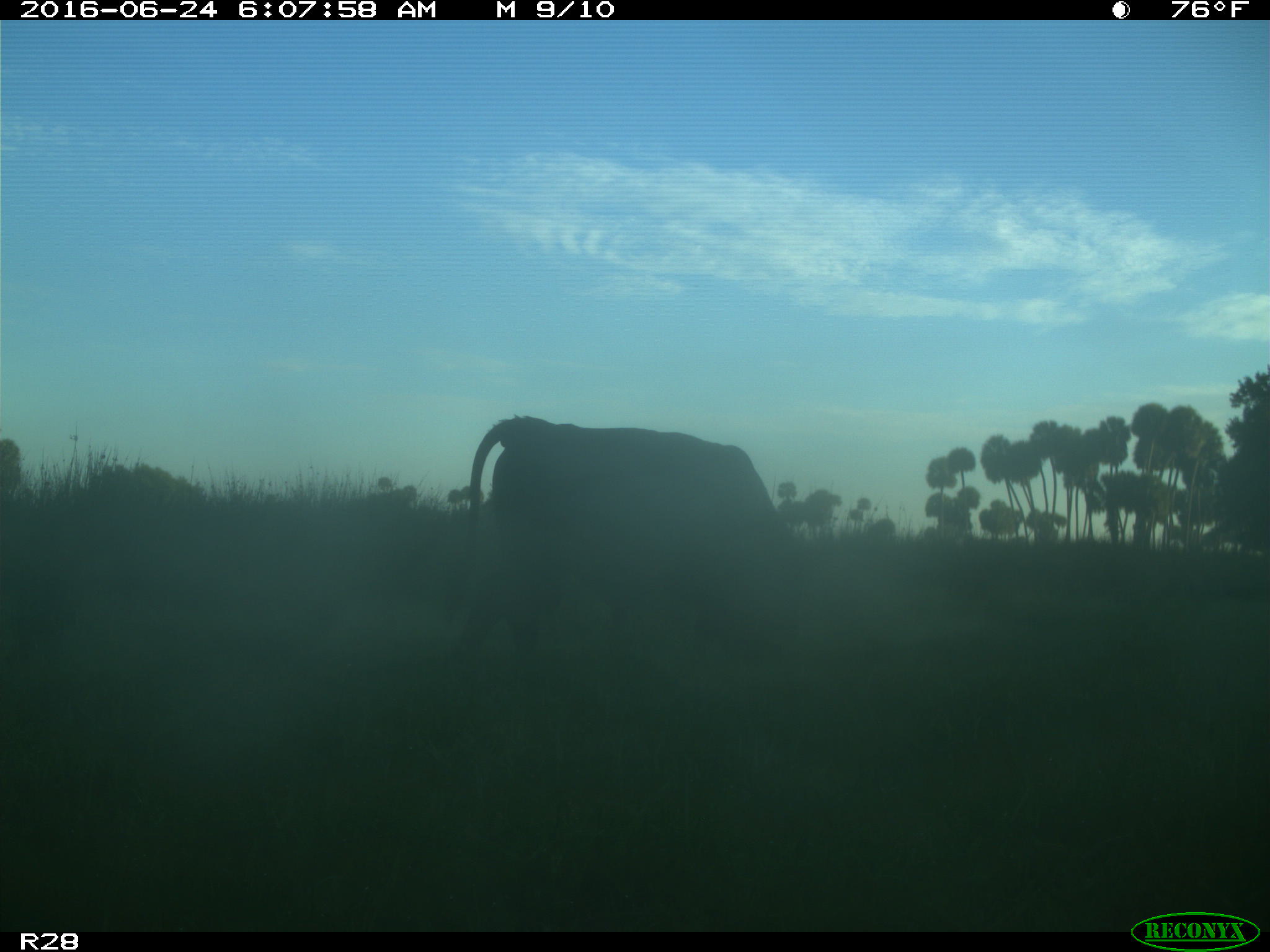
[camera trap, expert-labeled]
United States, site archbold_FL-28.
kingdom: Animalia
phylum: Chordata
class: Mammalia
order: Artiodactyla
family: Bovidae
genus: Bos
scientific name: Bos taurus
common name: domestic cow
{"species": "Bos taurus (domestic cow)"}